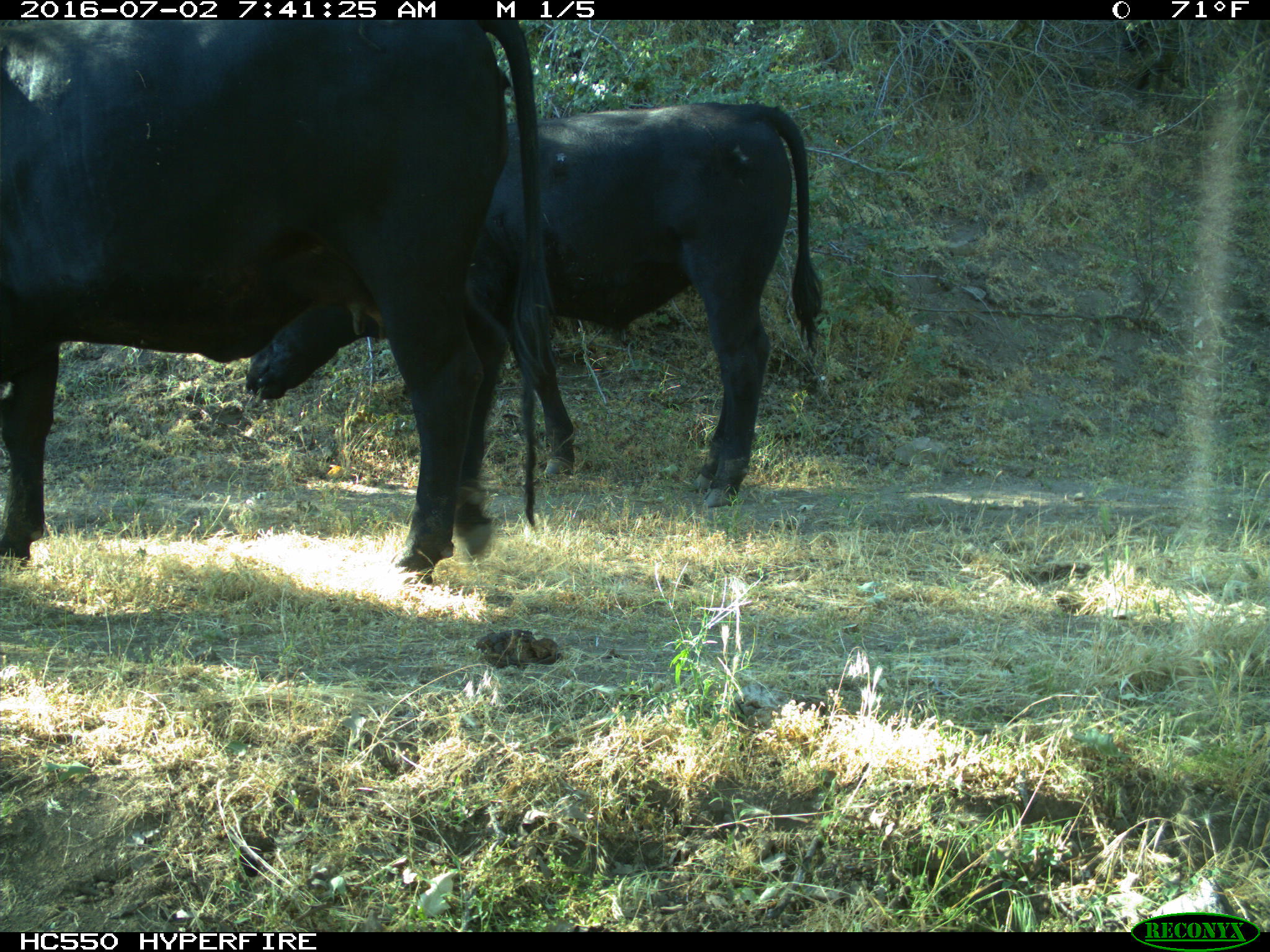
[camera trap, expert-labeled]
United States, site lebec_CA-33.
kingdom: Animalia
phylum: Chordata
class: Mammalia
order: Artiodactyla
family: Bovidae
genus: Bos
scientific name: Bos taurus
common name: domestic cow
Bos taurus (domestic cow).